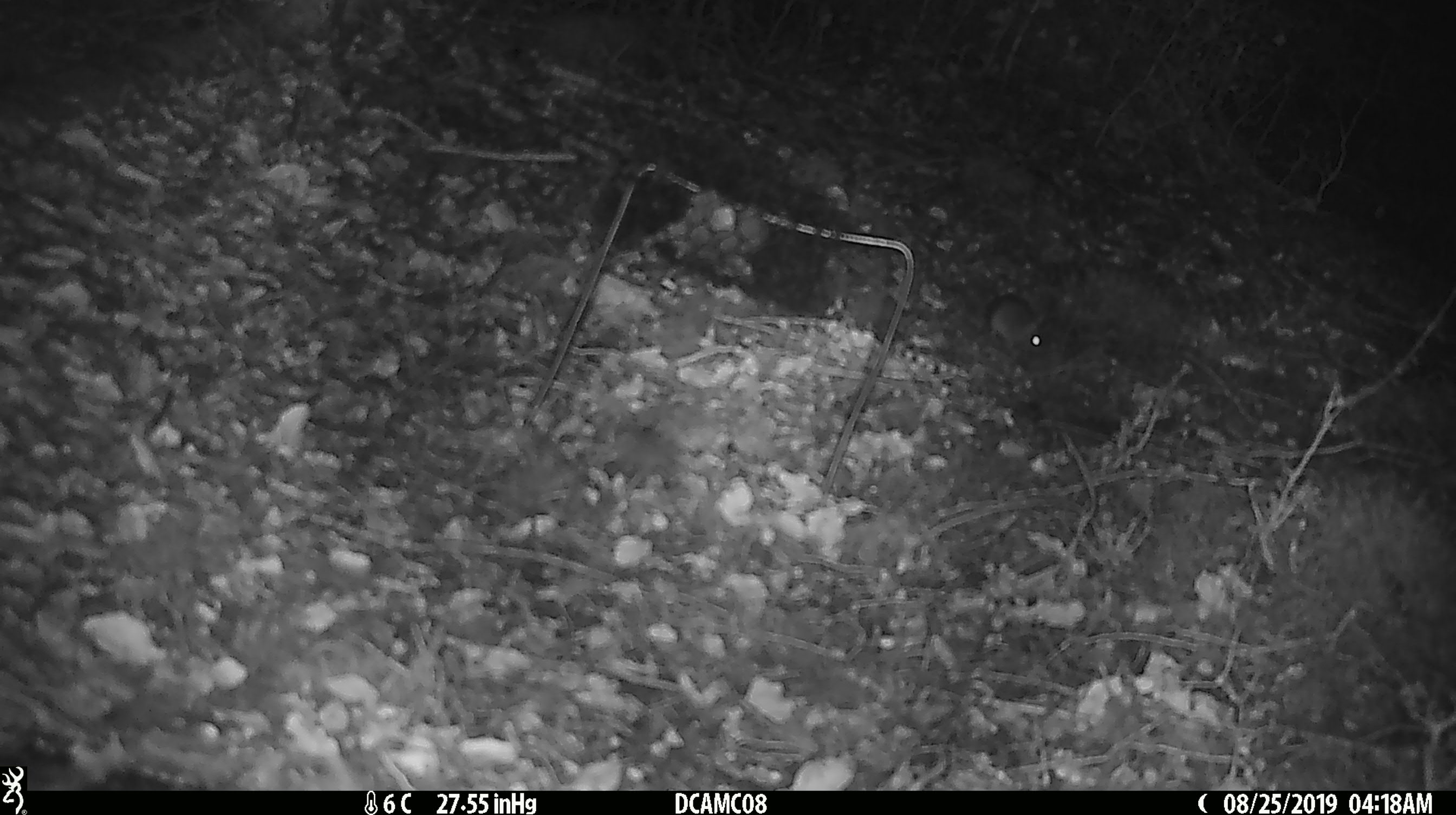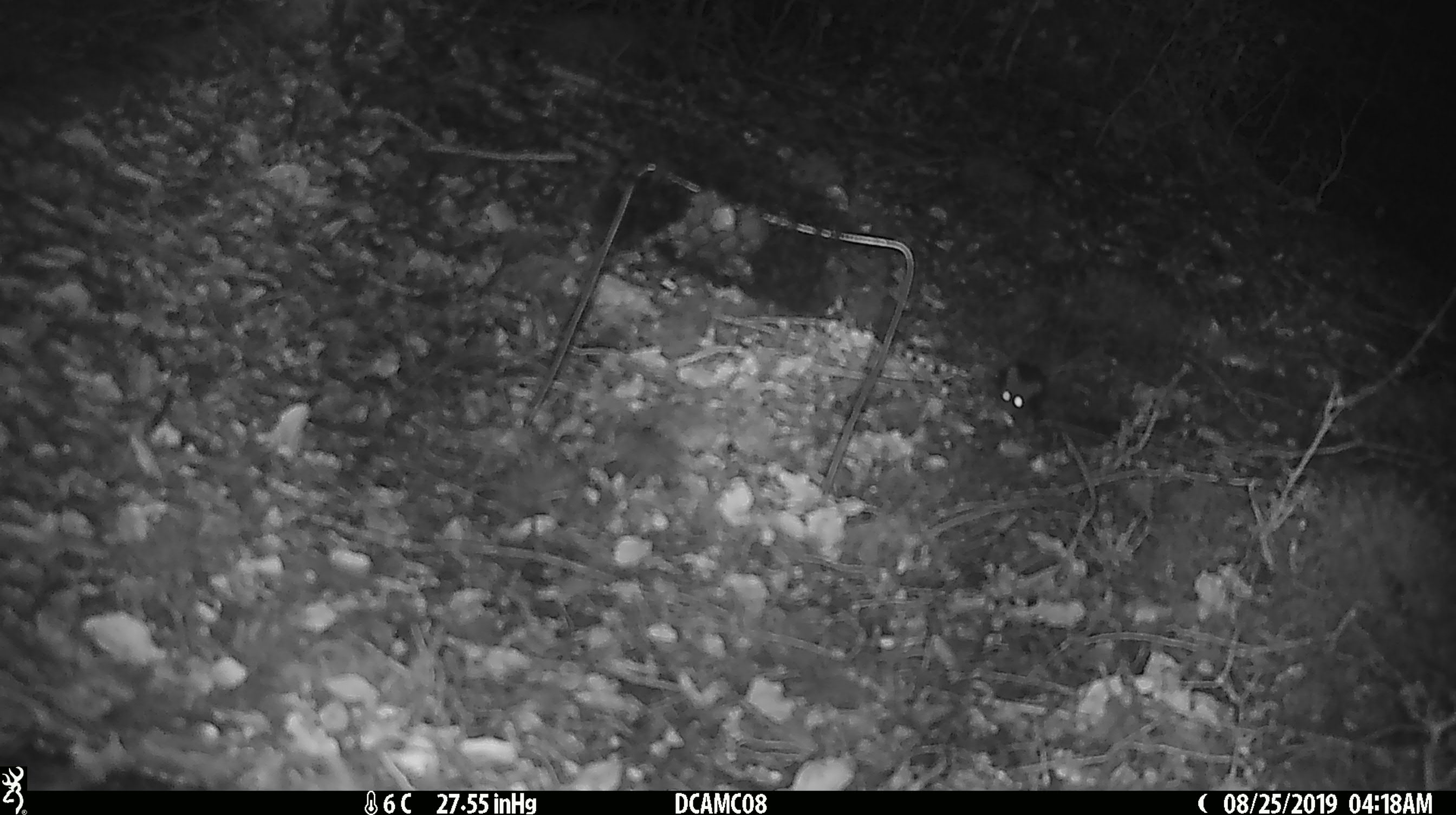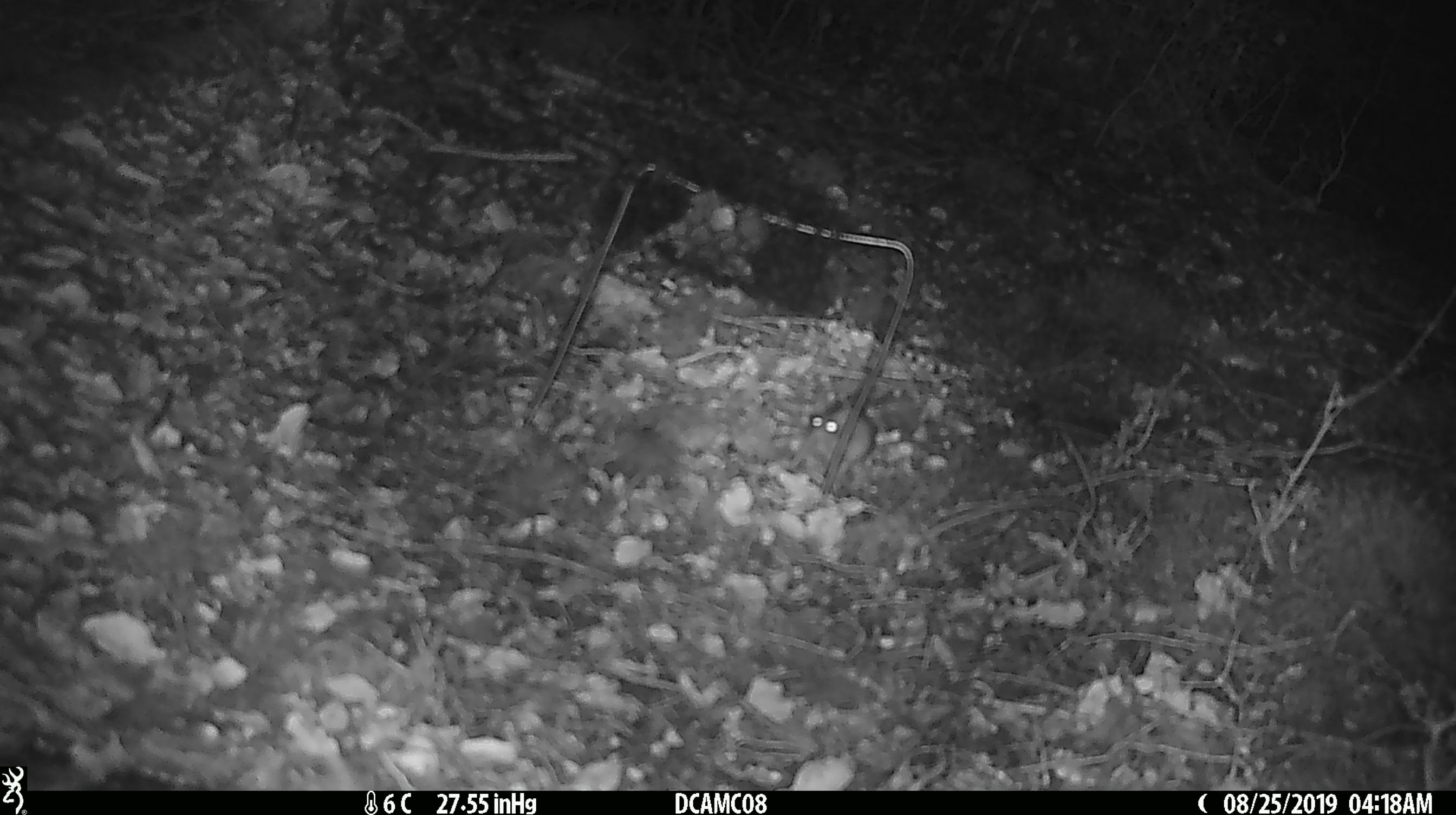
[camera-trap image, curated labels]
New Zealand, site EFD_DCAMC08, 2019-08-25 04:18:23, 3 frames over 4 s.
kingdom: Animalia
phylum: Chordata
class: Mammalia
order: Rodentia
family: Muridae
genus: Mus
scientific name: Mus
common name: mouse